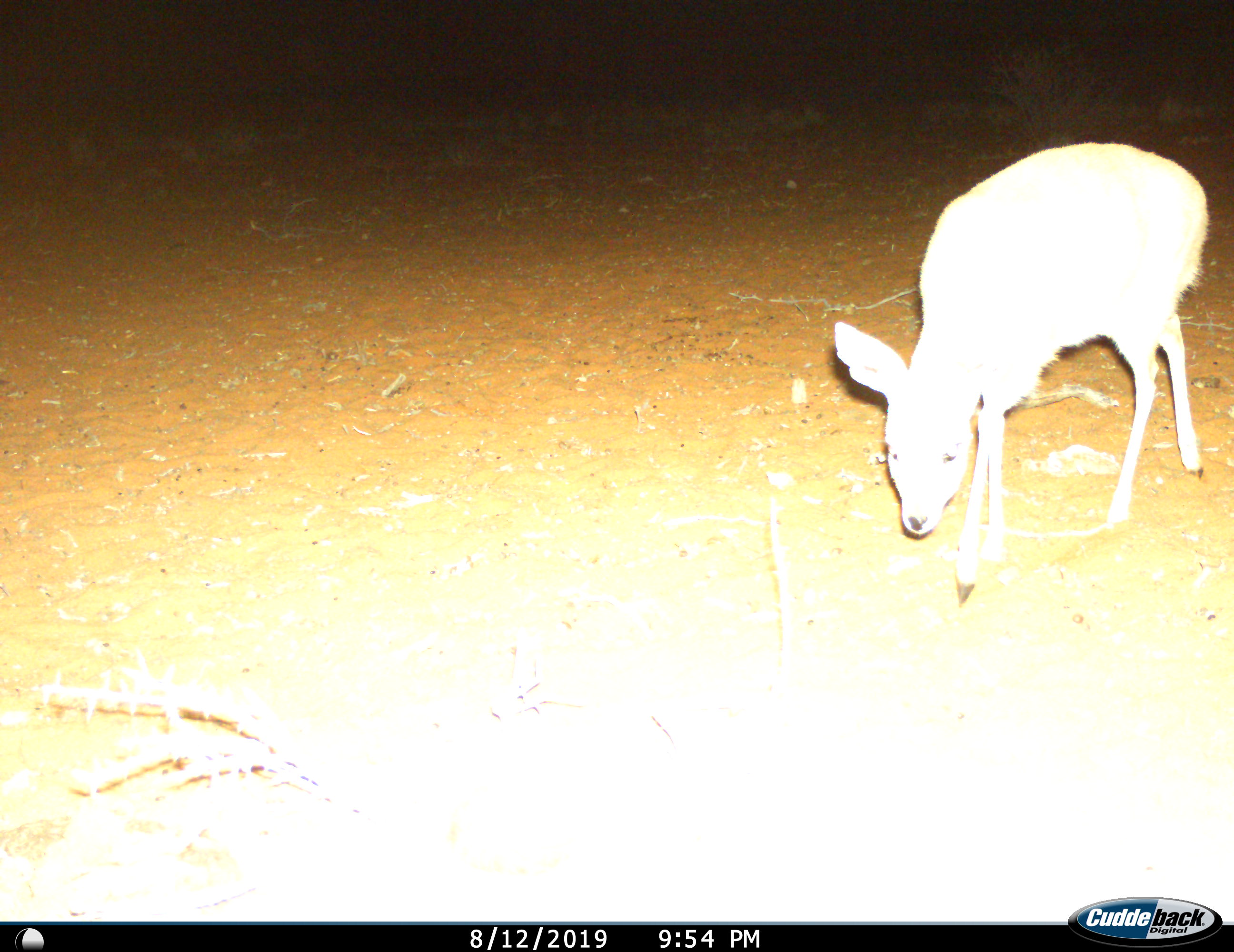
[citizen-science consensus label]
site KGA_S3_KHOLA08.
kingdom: Animalia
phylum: Chordata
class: Mammalia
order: Artiodactyla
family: Bovidae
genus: Raphicerus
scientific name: Raphicerus campestris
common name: steenbok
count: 1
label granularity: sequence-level